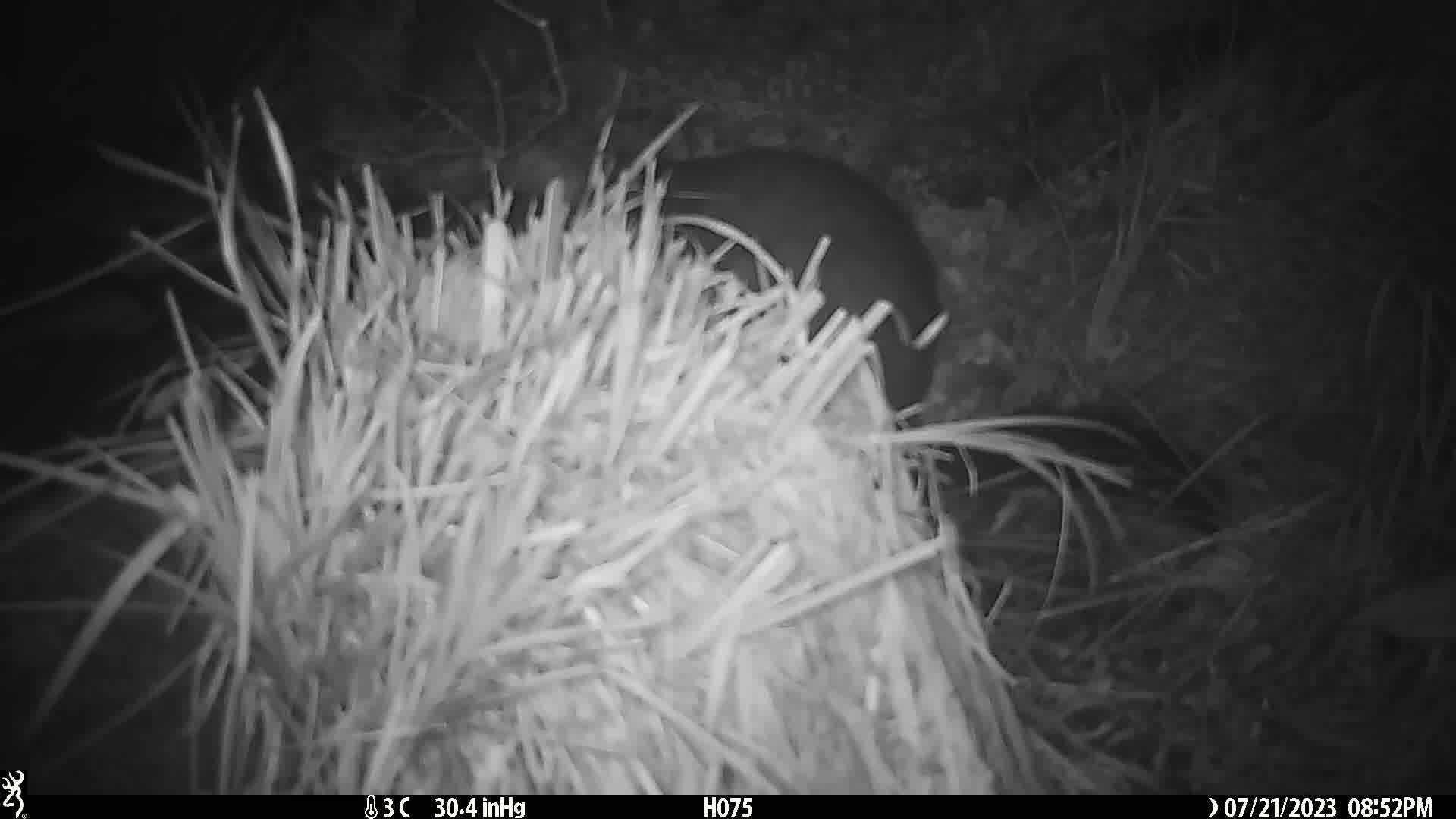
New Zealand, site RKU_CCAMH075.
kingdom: Animalia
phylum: Chordata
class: Mammalia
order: Diprotodontia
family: Phalangeridae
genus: Trichosurus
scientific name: Trichosurus vulpecula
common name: common brushtail possum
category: possum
Possum (common brushtail possum) (Trichosurus vulpecula).